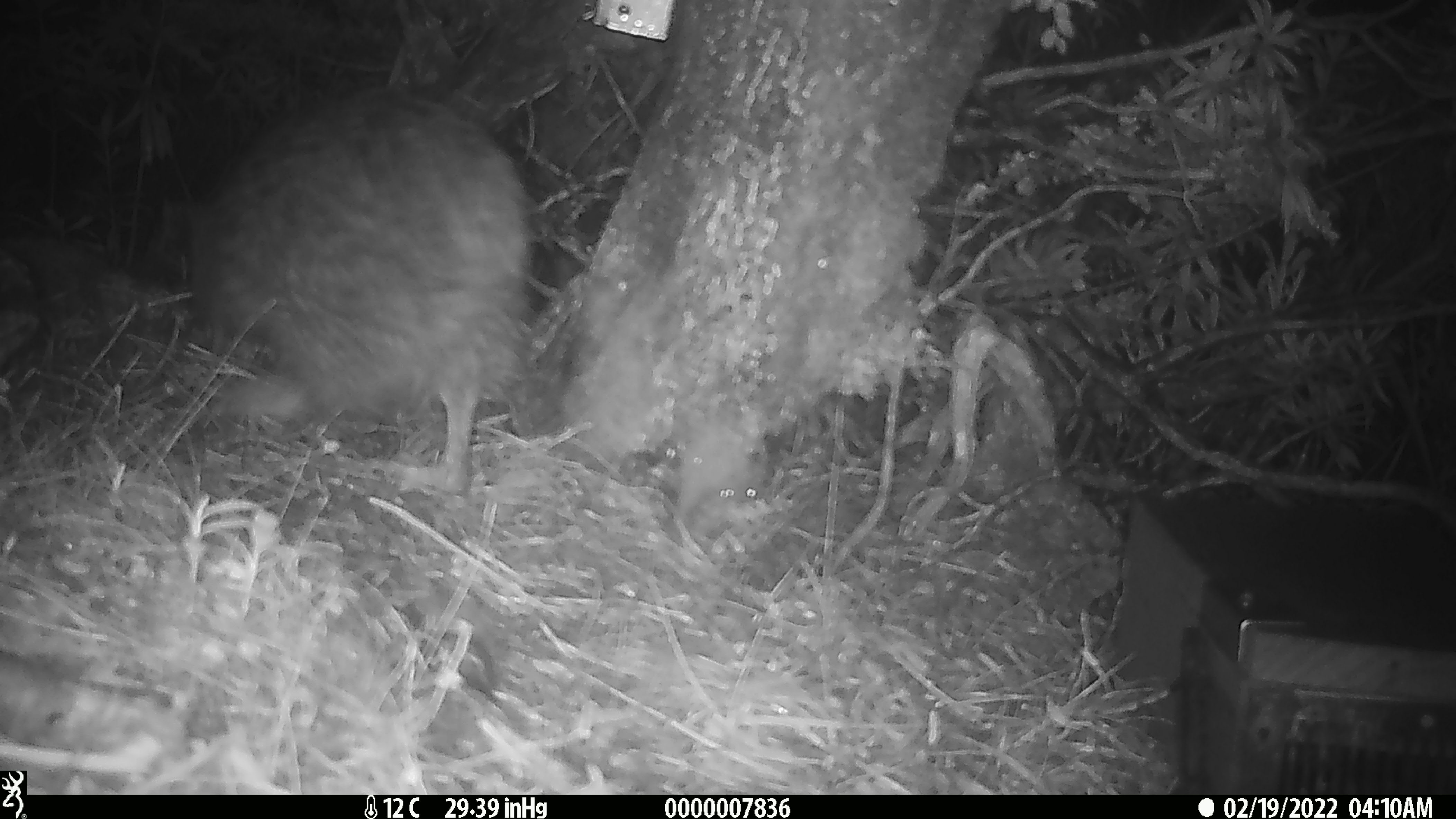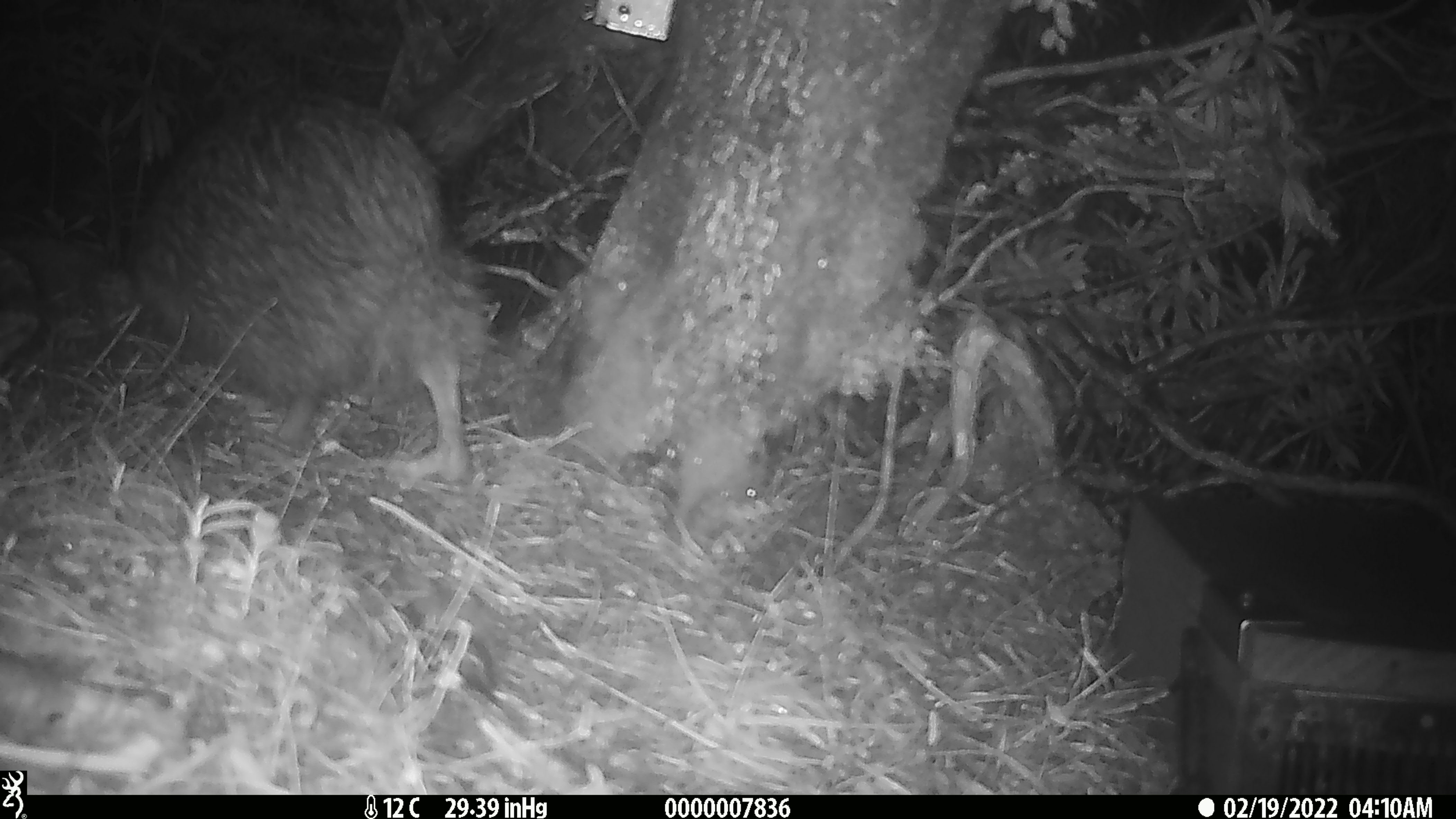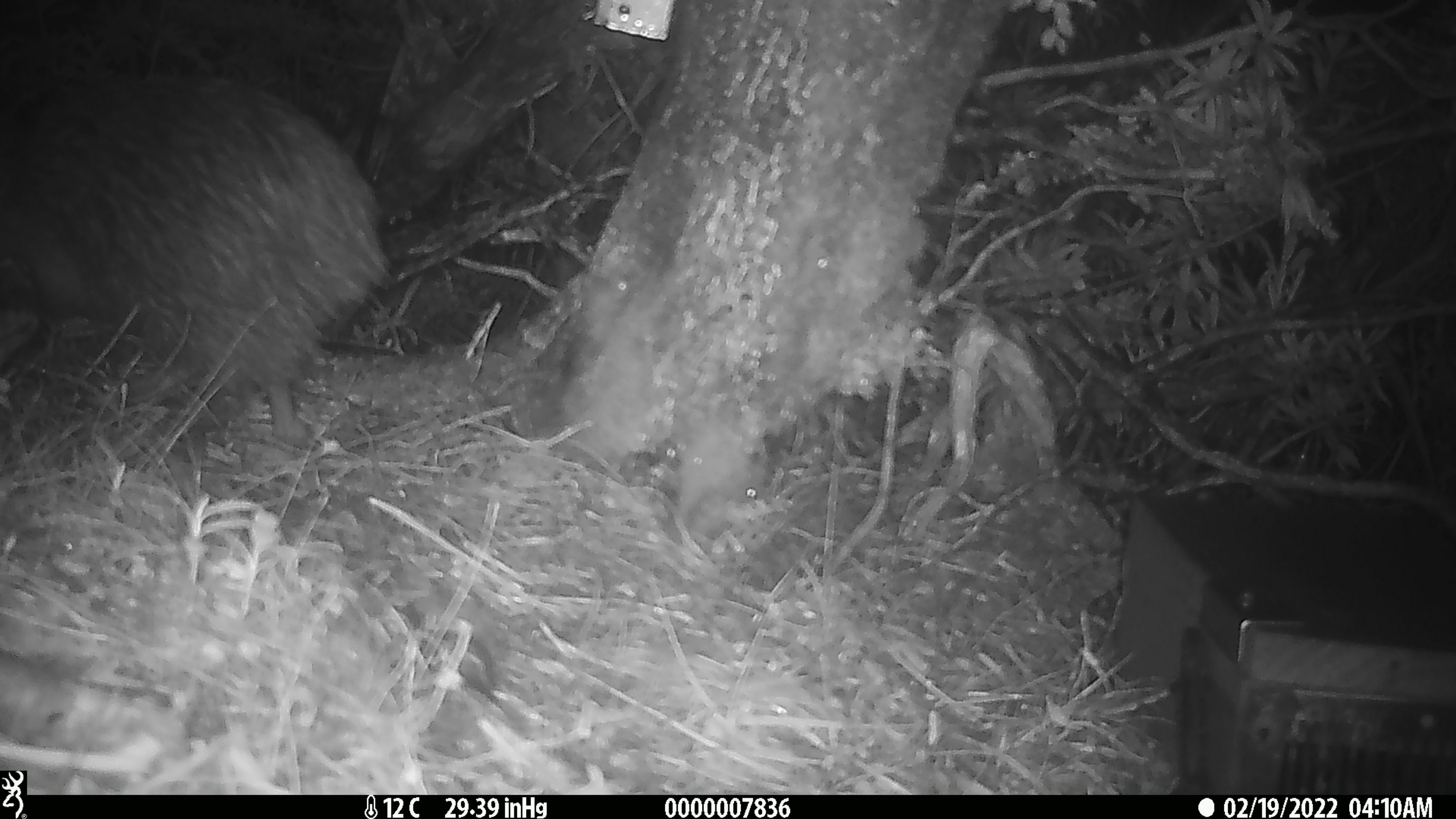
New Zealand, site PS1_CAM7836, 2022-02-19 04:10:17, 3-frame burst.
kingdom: Animalia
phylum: Chordata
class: Aves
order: Apterygiformes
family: Apterygidae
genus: Apteryx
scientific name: Apteryx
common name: kiwi